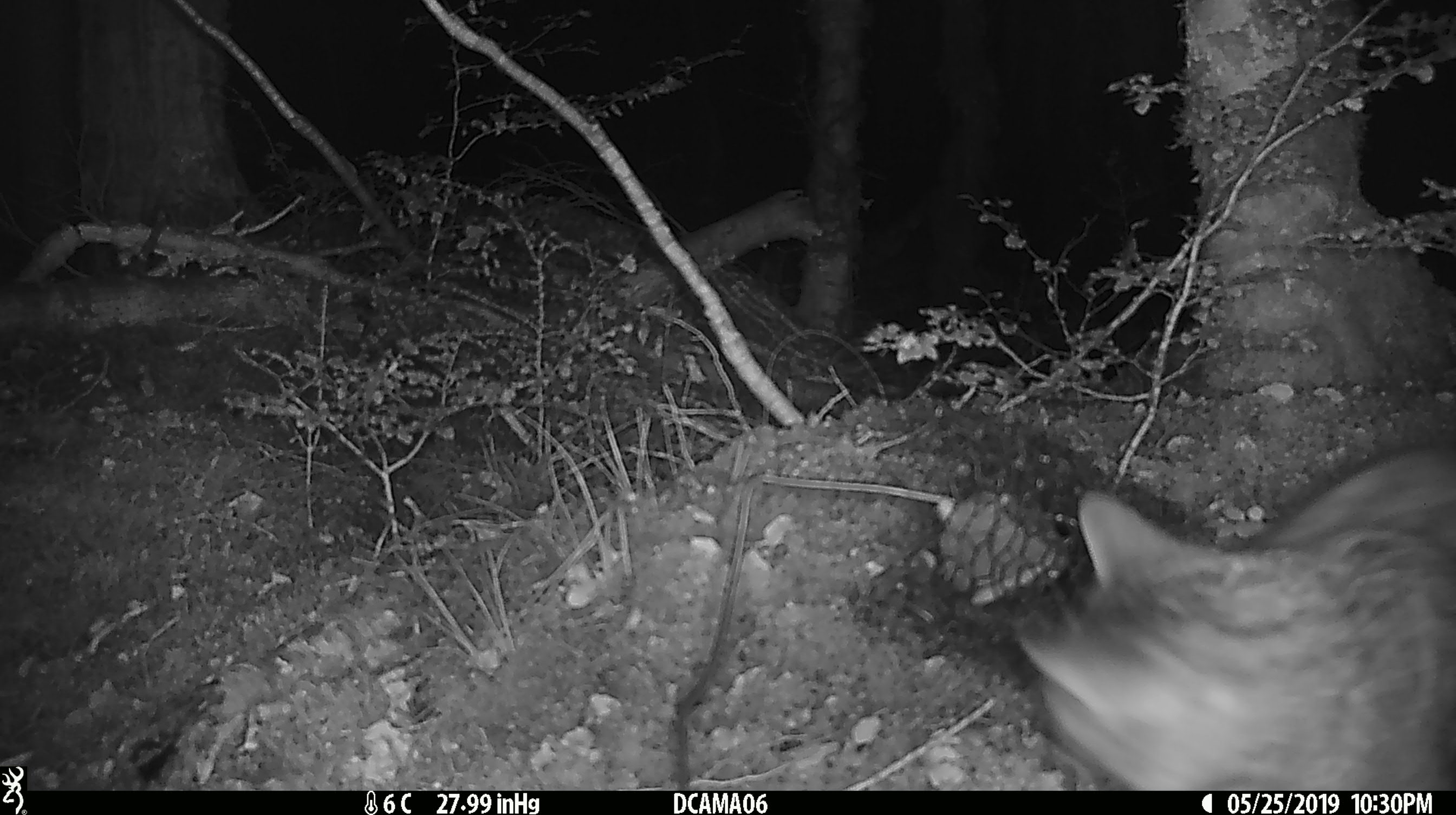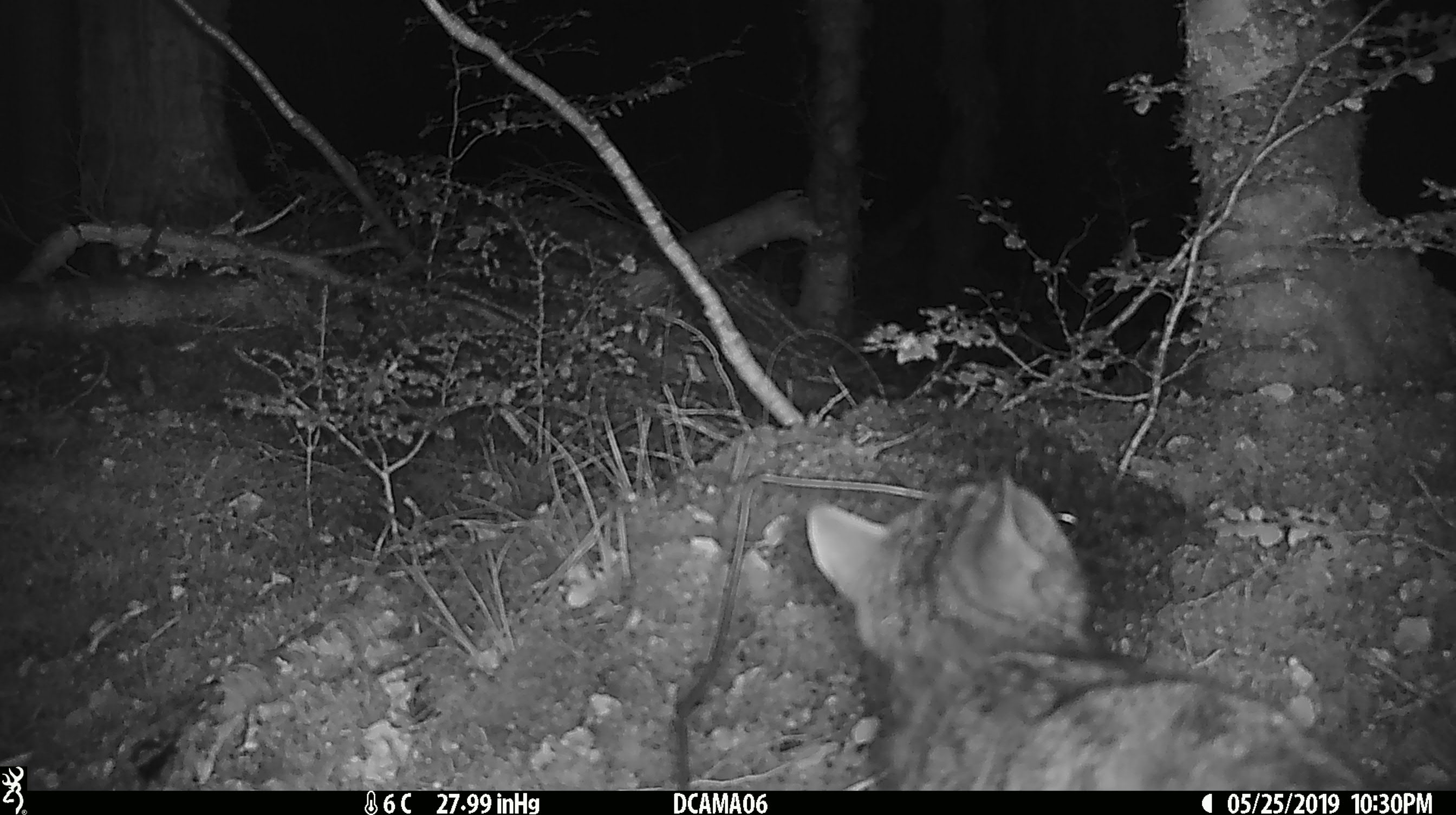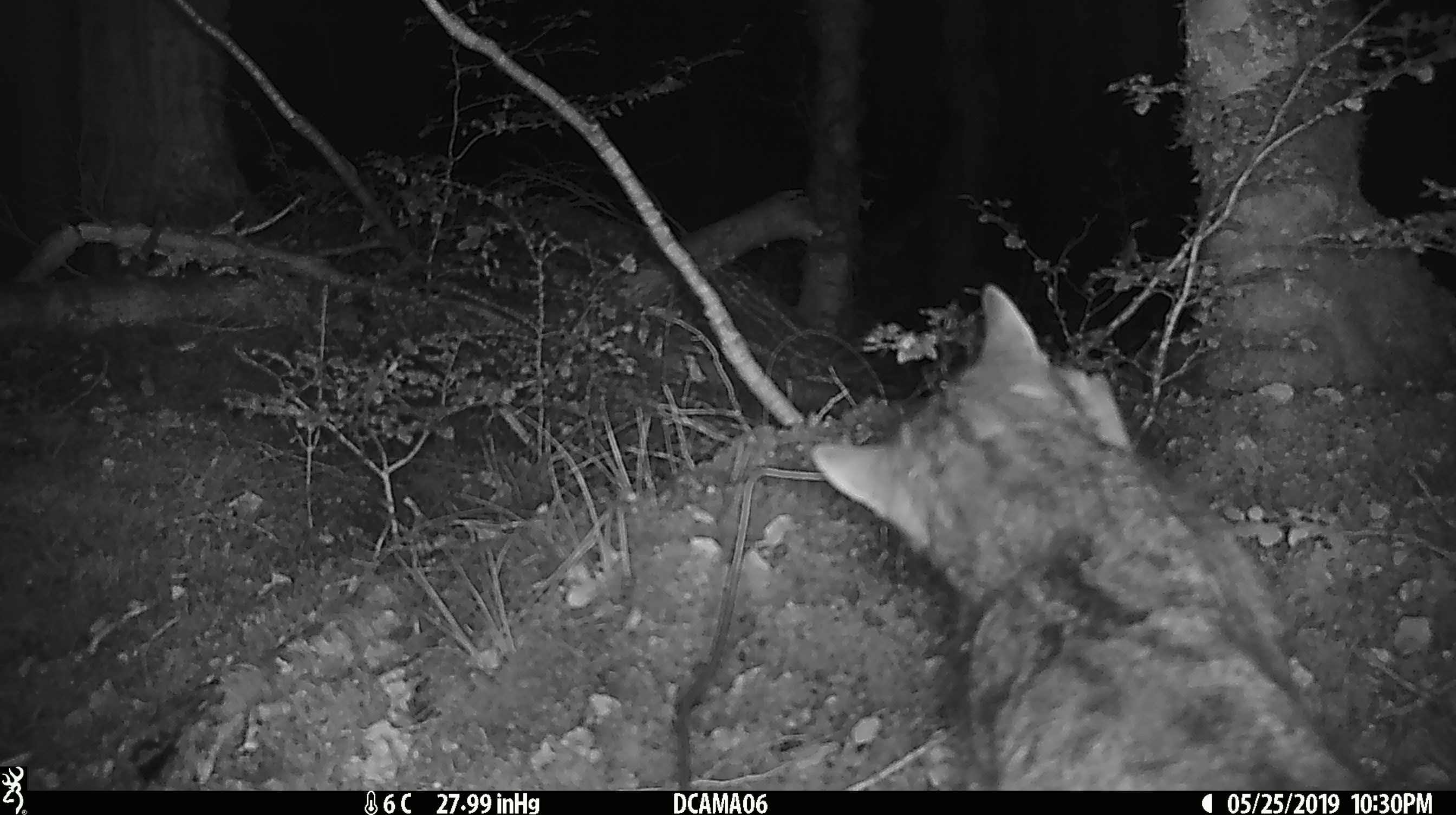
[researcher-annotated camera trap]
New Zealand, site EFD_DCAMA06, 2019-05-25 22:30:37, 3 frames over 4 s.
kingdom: Animalia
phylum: Chordata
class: Mammalia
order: Carnivora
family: Felidae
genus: Felis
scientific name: Felis catus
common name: domestic cat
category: cat